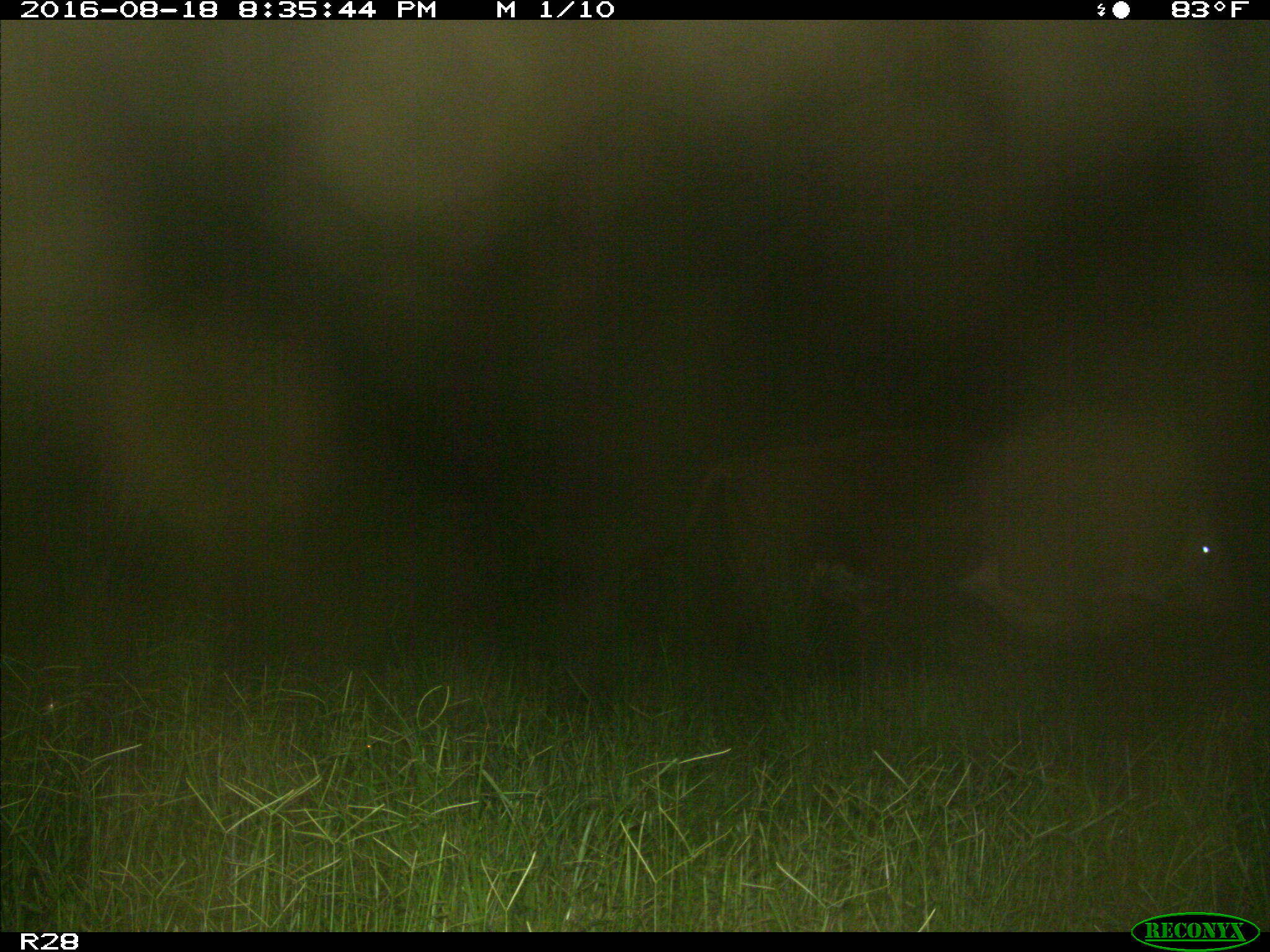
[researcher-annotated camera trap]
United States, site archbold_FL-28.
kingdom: Animalia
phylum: Chordata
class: Mammalia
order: Artiodactyla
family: Bovidae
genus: Bos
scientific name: Bos taurus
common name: domestic cow